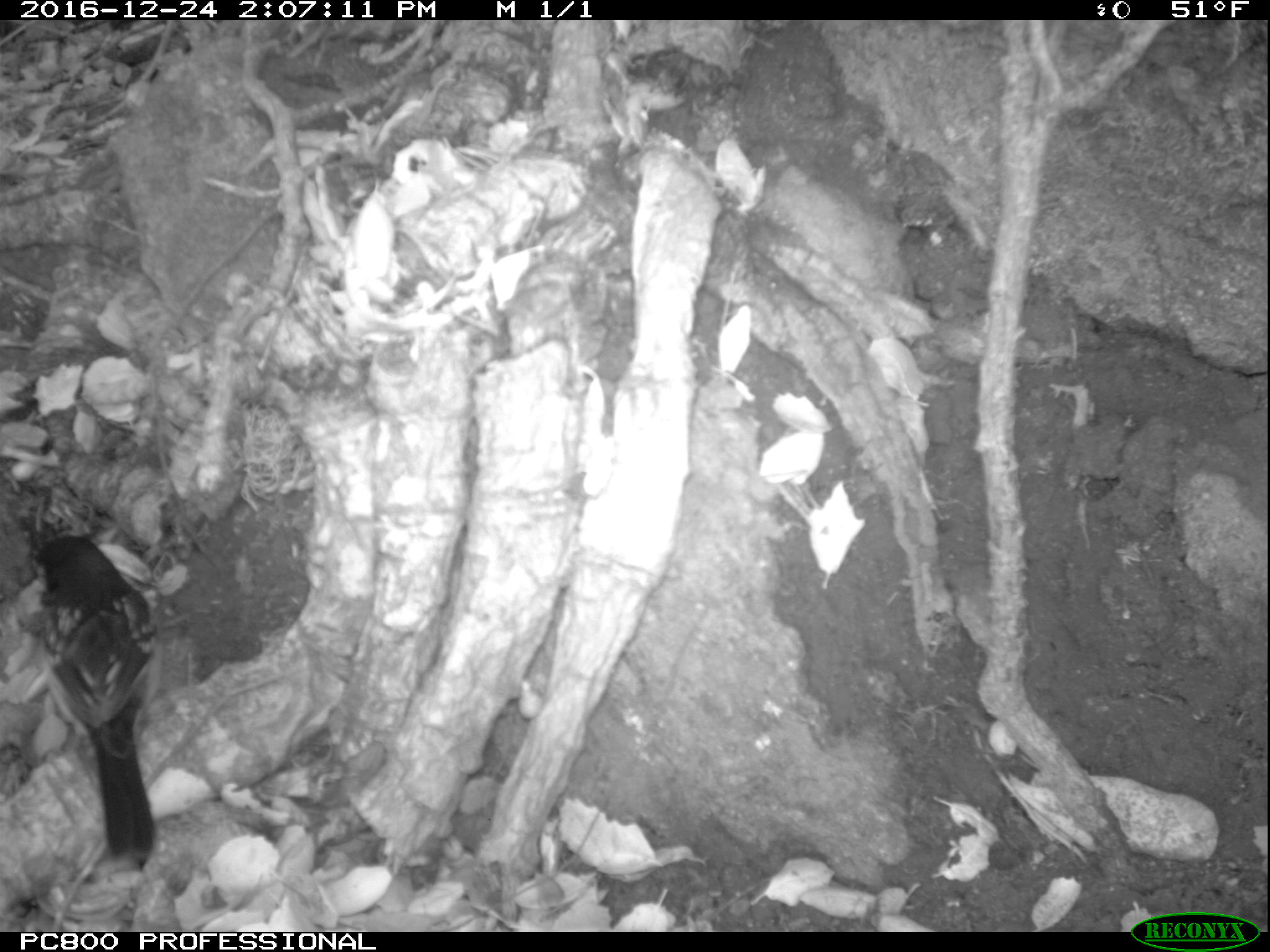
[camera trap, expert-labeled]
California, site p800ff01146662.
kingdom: Animalia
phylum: Chordata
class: Aves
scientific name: Aves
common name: bird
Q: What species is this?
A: Bird (Aves).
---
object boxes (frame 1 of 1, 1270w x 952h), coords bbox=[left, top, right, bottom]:
bird: bbox=[34, 535, 162, 854]